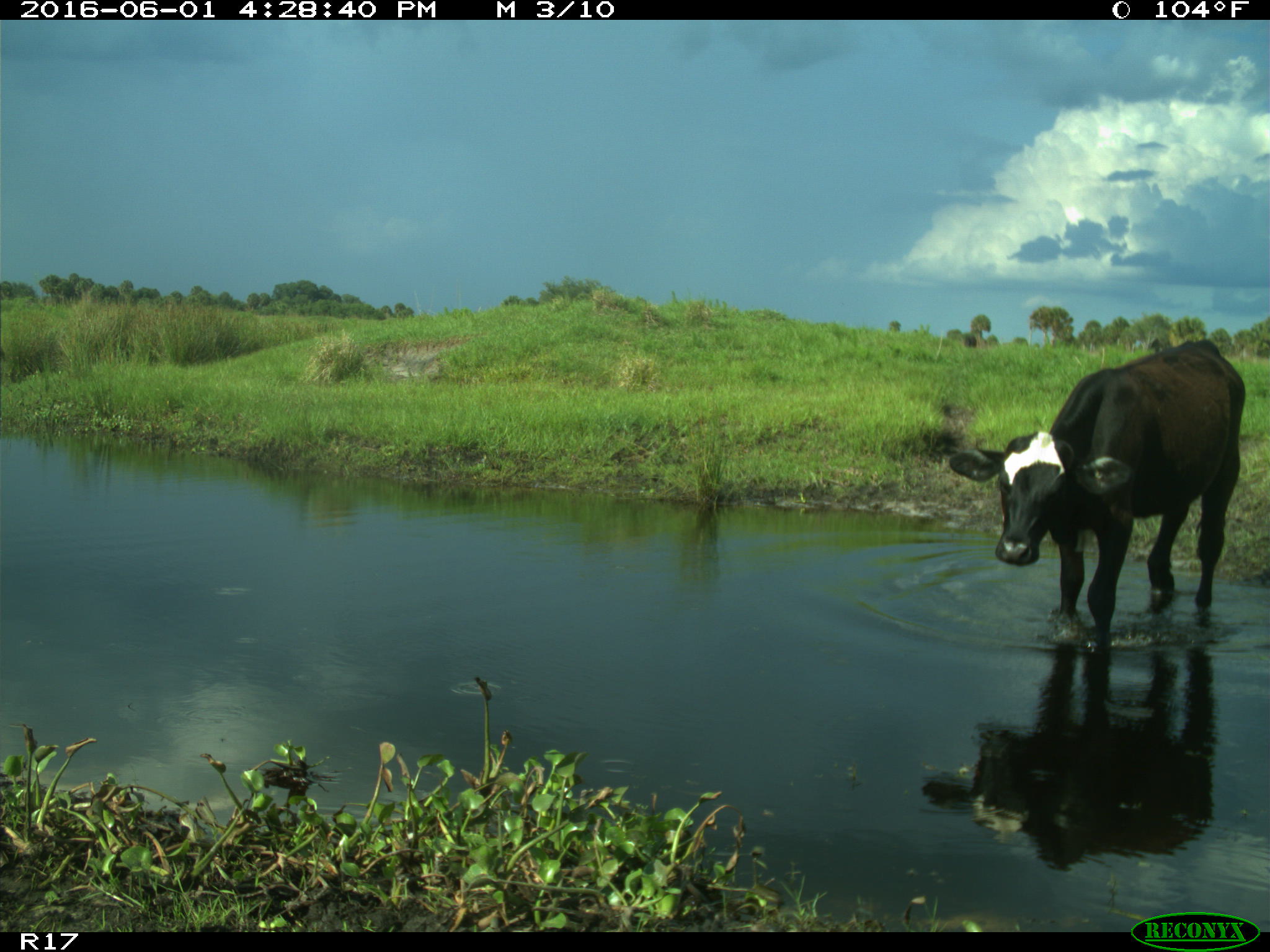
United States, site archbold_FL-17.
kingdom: Animalia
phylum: Chordata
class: Mammalia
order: Artiodactyla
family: Bovidae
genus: Bos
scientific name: Bos taurus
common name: domestic cow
Bos taurus (domestic cow).